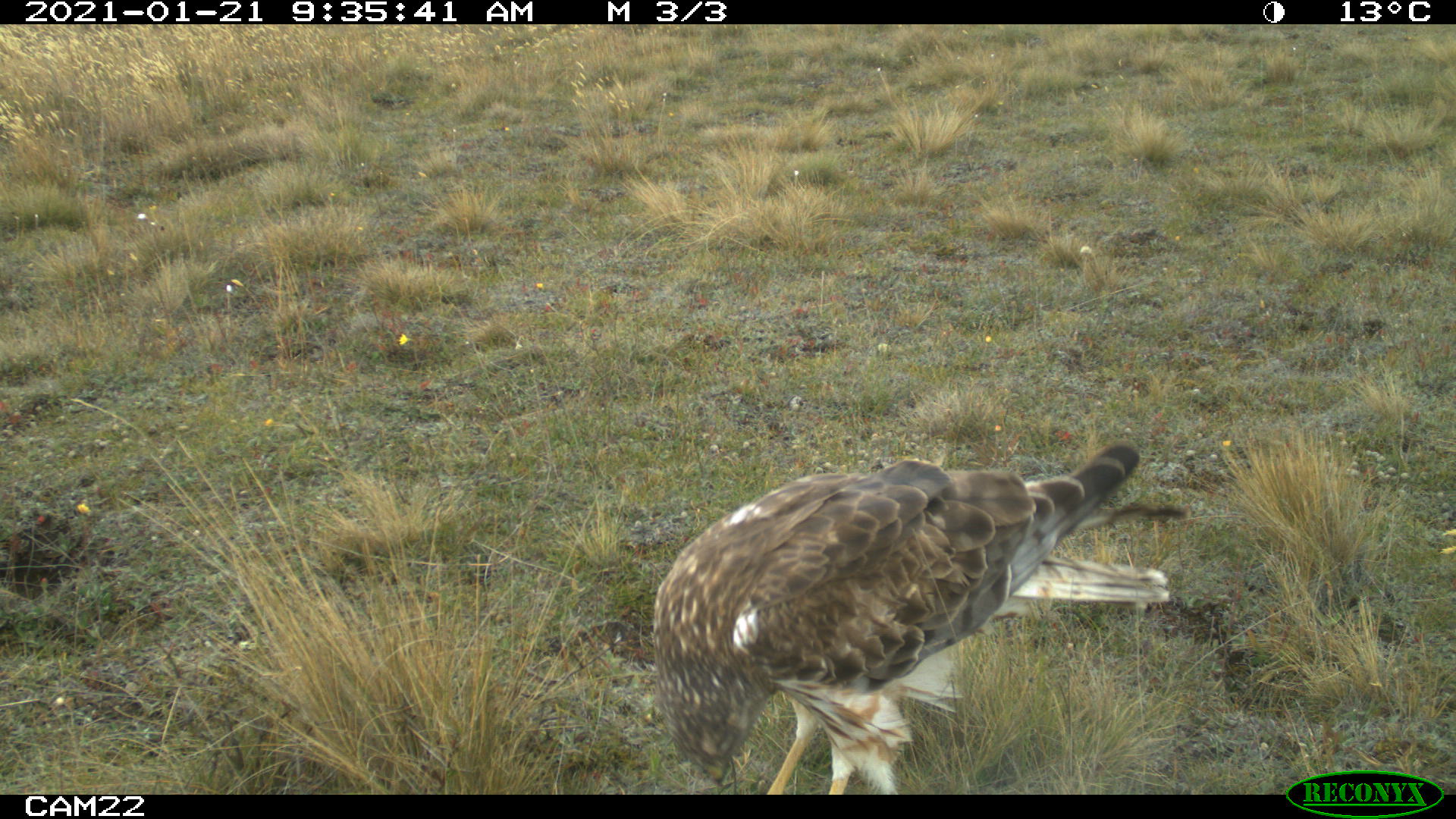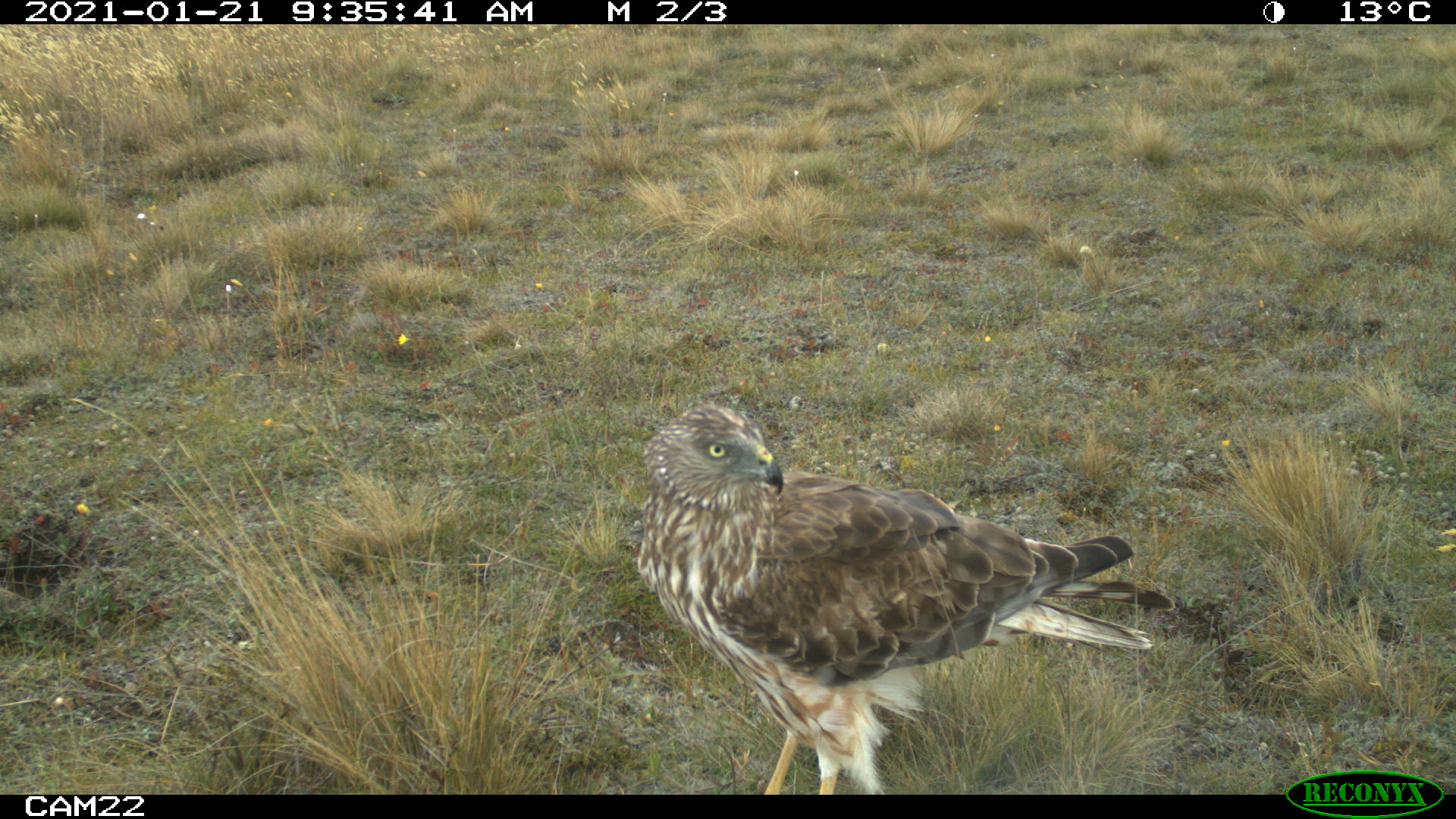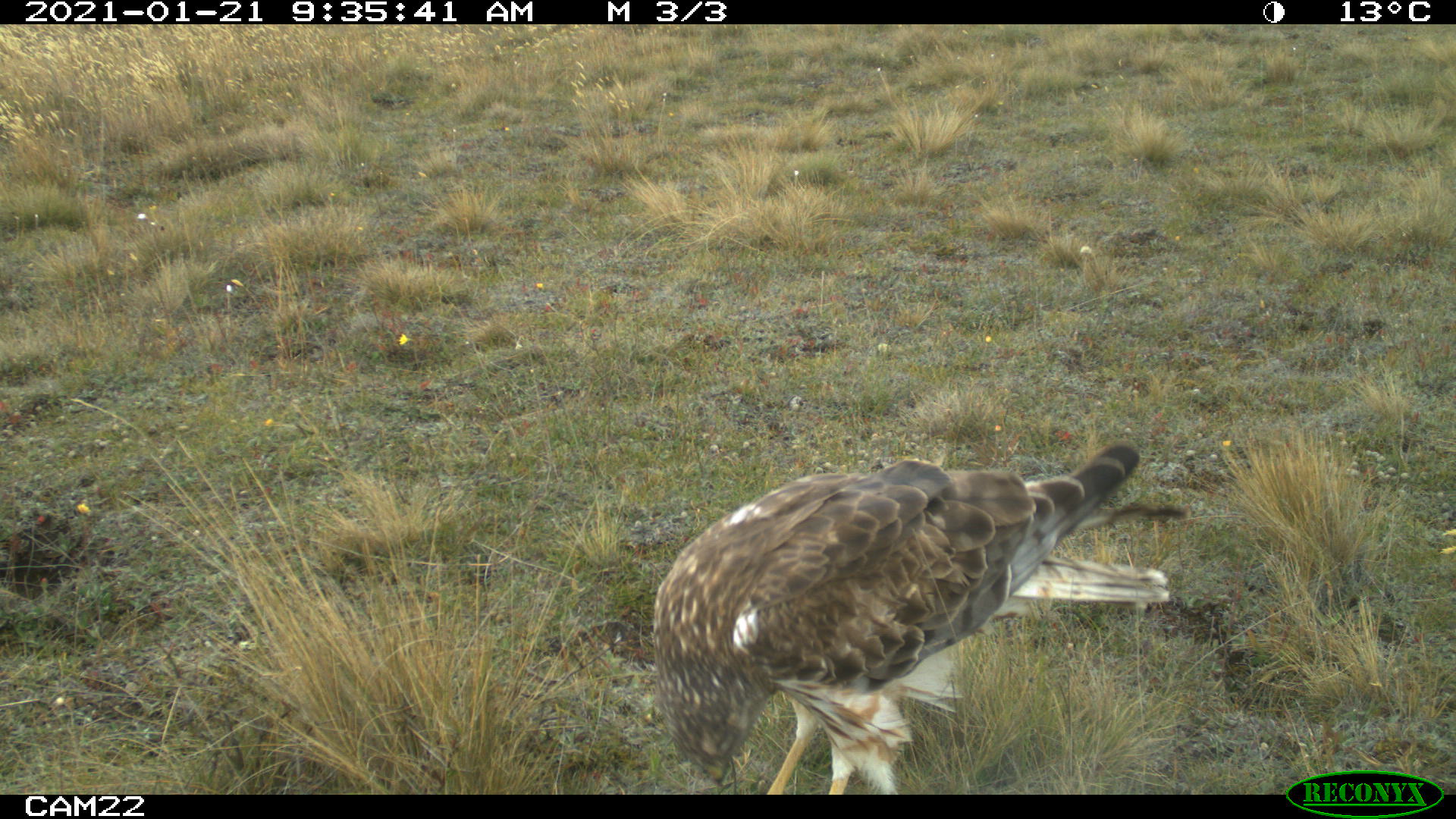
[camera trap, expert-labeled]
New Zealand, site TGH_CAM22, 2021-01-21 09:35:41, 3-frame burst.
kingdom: Animalia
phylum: Chordata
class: Aves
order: Accipitriformes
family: Accipitridae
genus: Circus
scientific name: Circus approximans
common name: swamp harrier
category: harrier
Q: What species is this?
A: Harrier (swamp harrier) (Circus approximans).